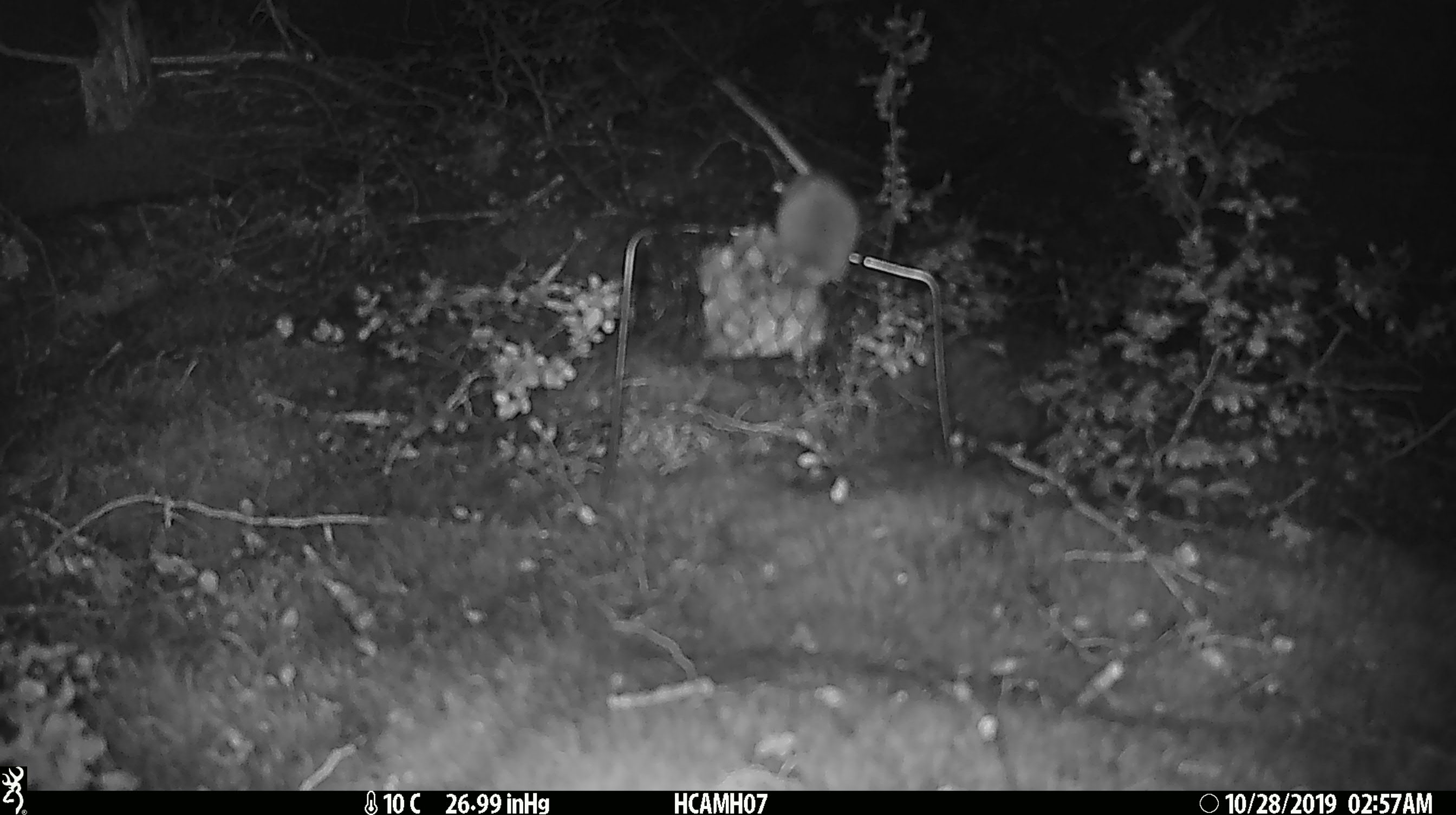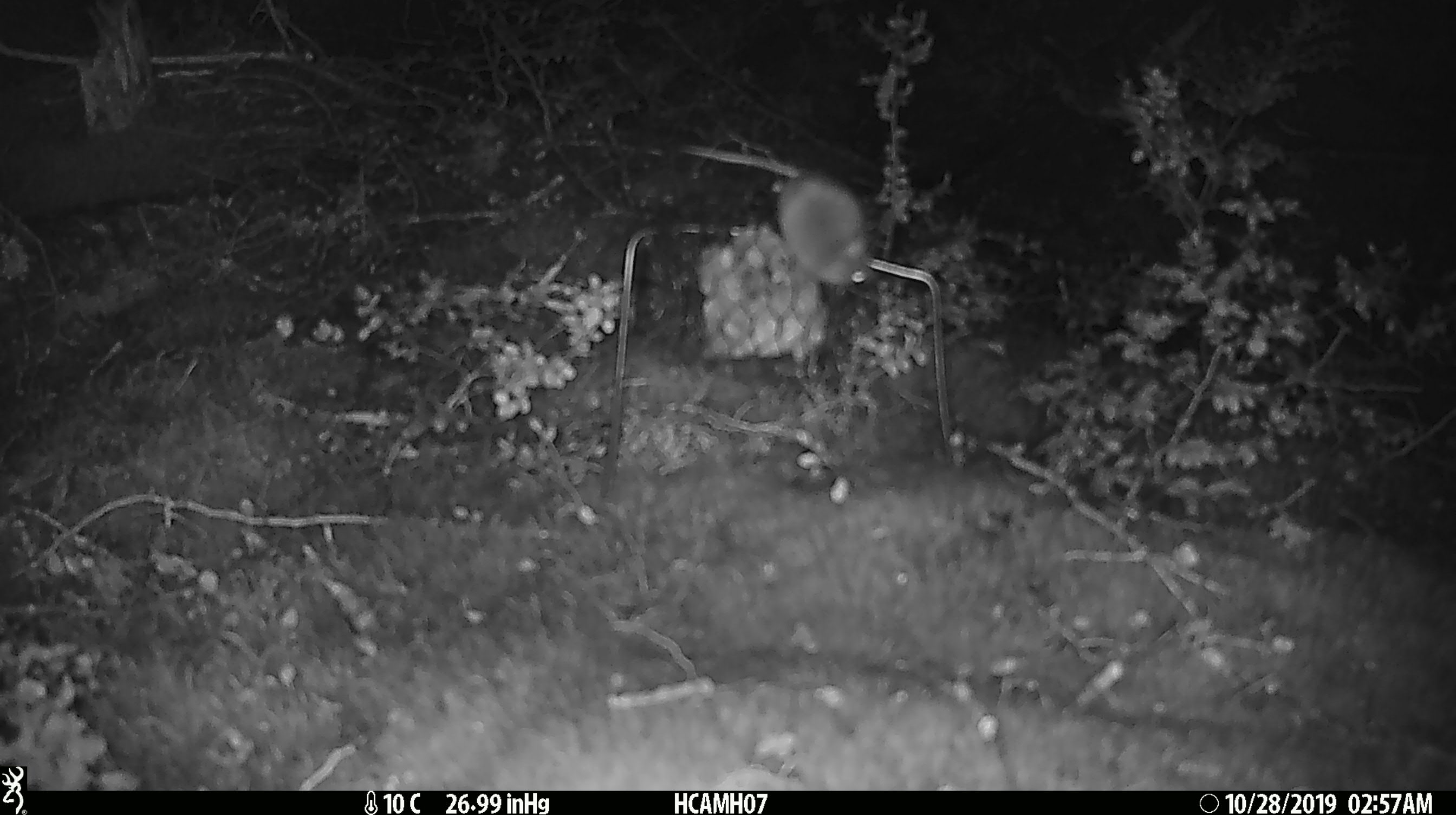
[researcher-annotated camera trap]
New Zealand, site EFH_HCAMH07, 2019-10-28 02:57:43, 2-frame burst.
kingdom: Animalia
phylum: Chordata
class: Mammalia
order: Rodentia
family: Muridae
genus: Mus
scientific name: Mus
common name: mouse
Mouse (Mus).